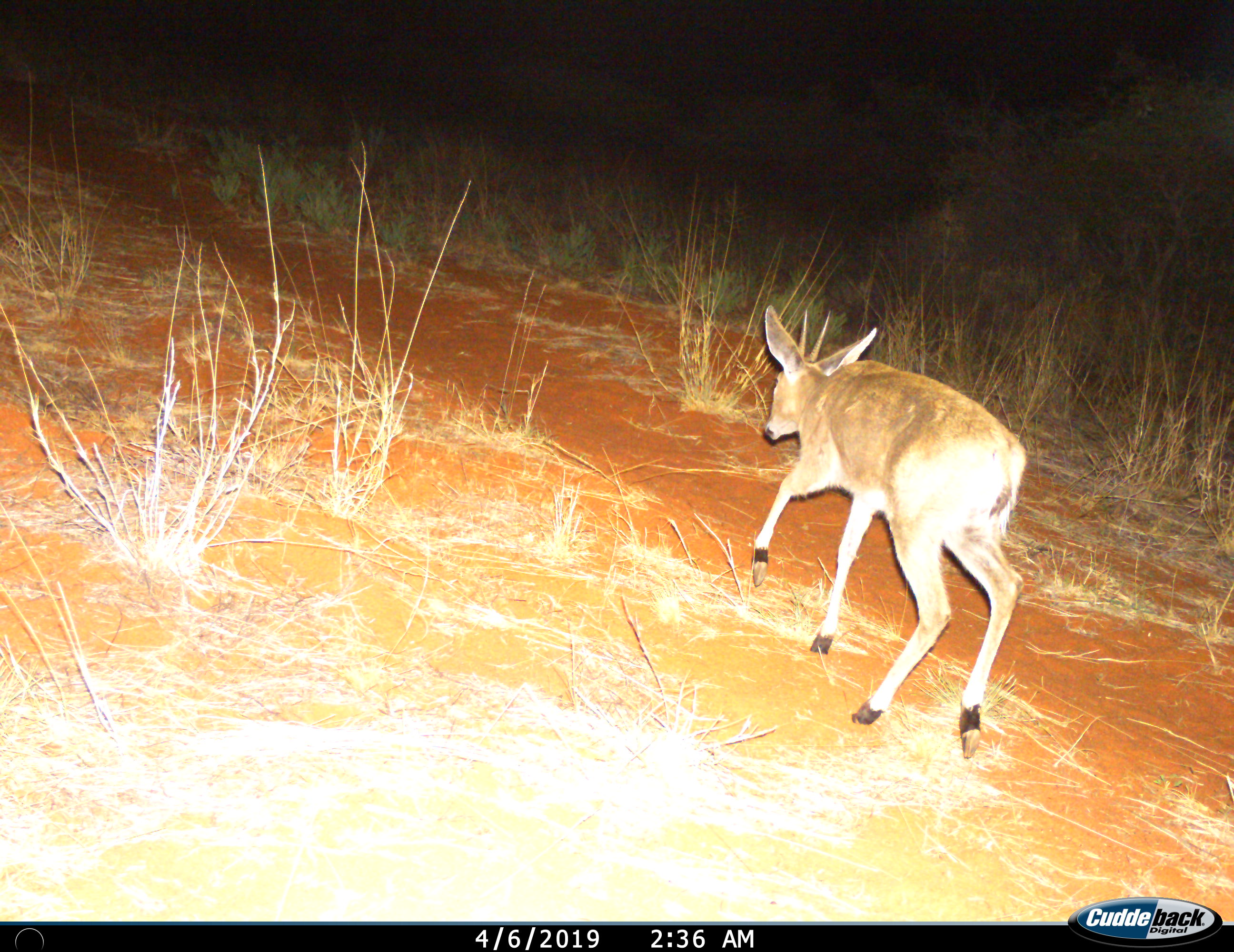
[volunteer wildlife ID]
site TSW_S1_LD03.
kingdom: Animalia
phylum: Chordata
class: Mammalia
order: Artiodactyla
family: Bovidae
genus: Sylvicapra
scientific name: Sylvicapra grimmia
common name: common duiker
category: duikercommongrey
Duikercommongrey (common duiker) (Sylvicapra grimmia), count 1. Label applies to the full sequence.